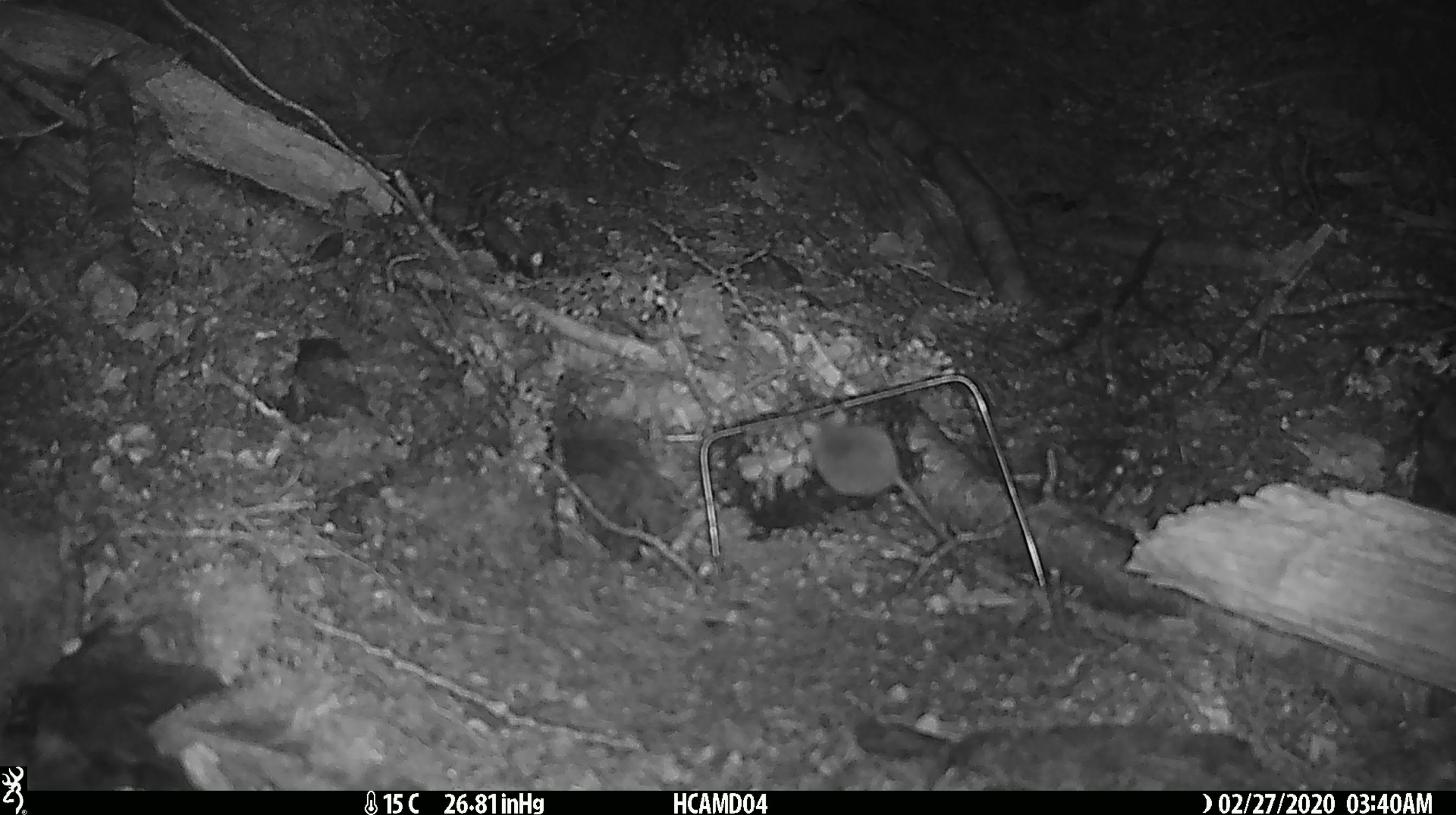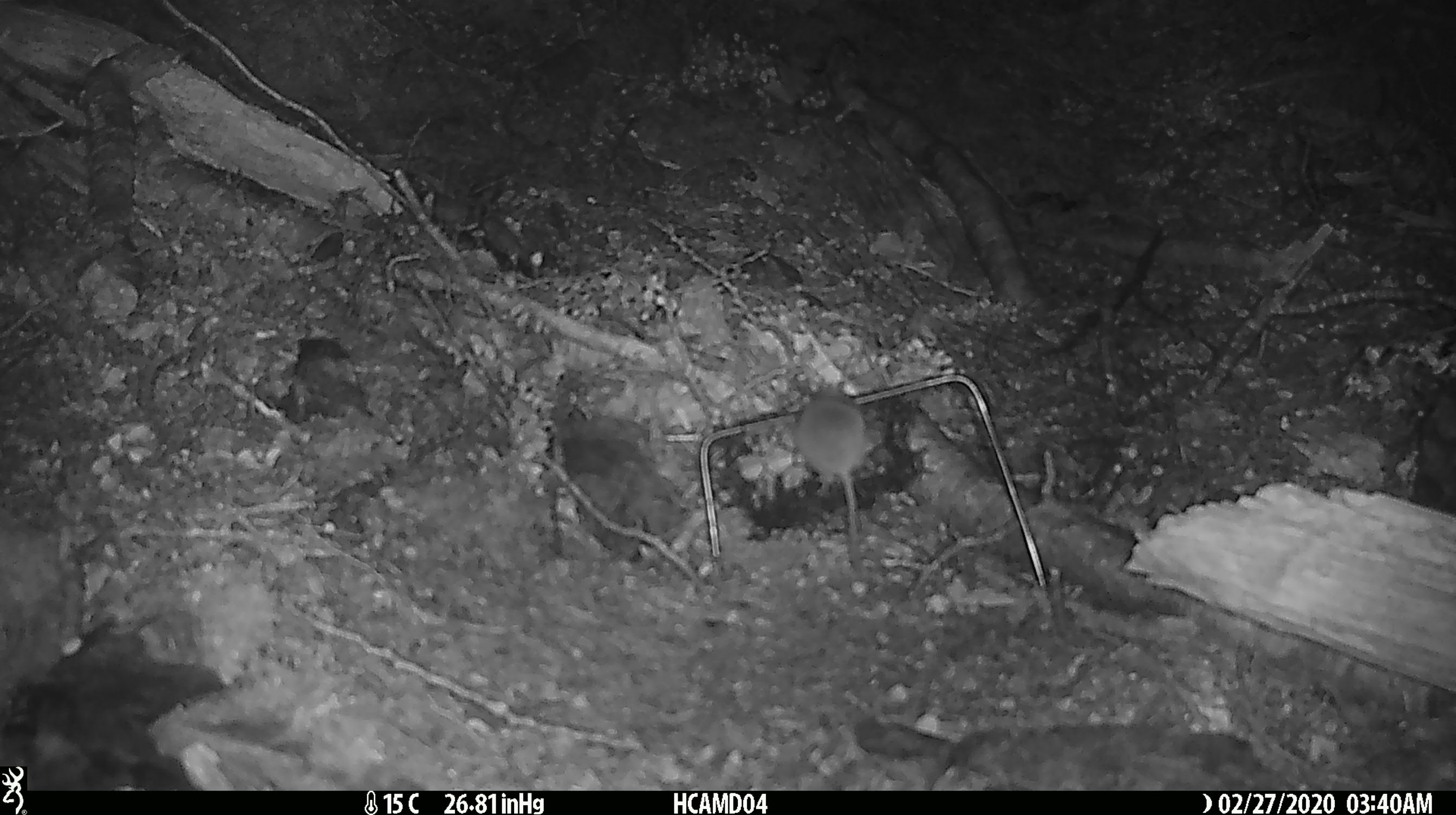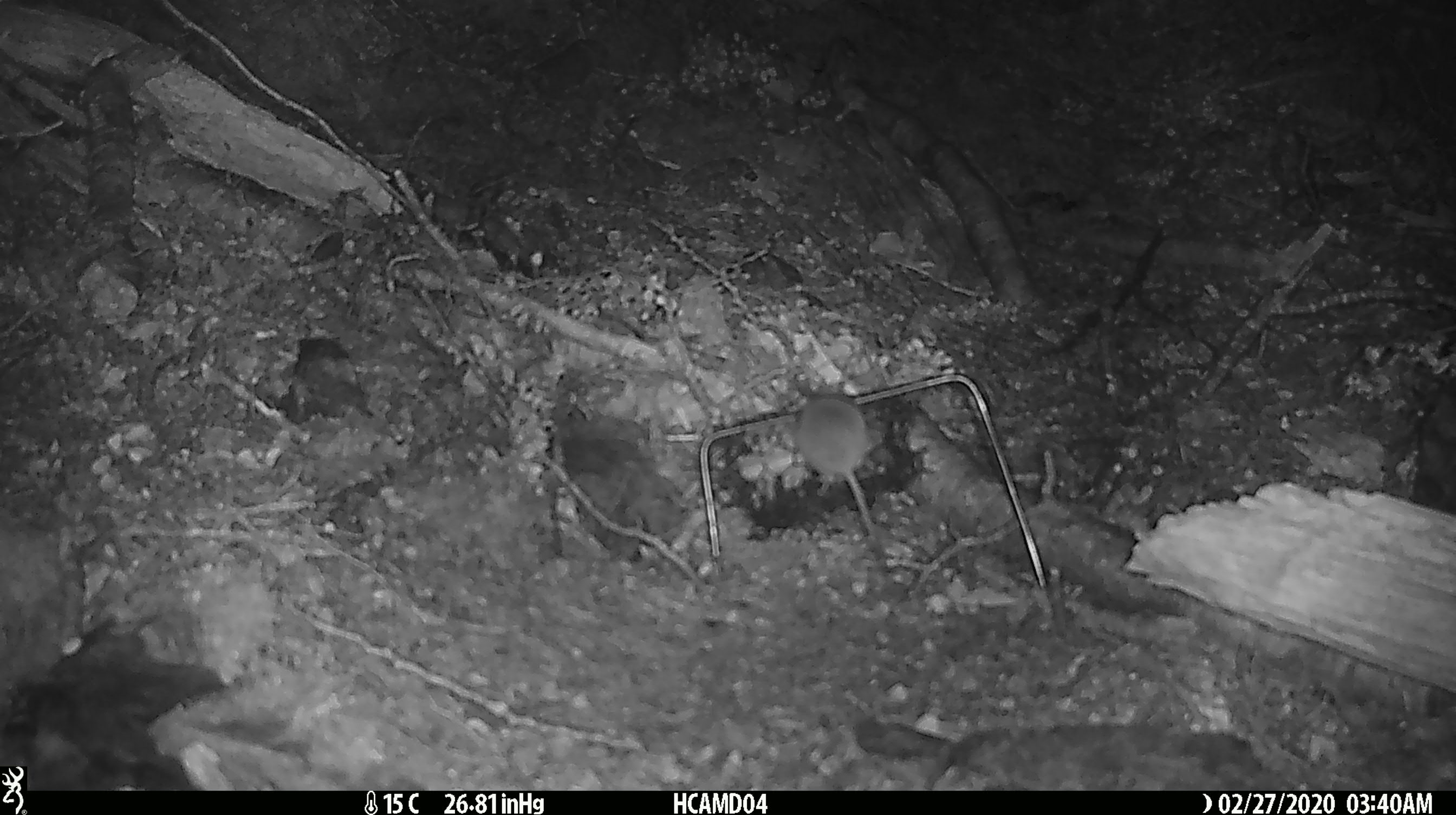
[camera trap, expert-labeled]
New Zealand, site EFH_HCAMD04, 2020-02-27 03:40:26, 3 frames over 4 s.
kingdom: Animalia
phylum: Chordata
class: Mammalia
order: Rodentia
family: Muridae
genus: Mus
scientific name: Mus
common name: mouse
Mouse (Mus).